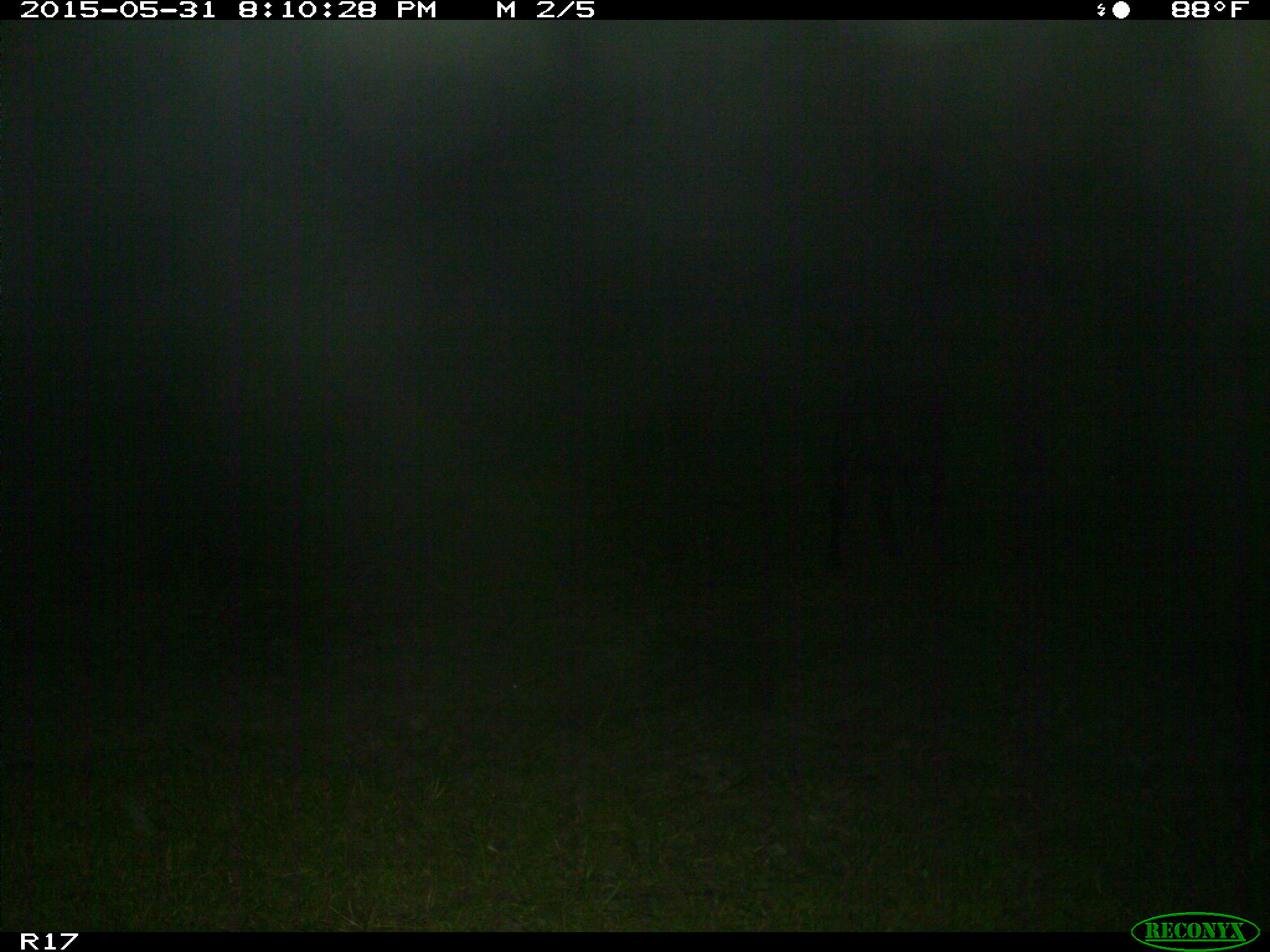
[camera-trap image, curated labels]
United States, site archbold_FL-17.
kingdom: Animalia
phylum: Chordata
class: Mammalia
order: Artiodactyla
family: Bovidae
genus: Bos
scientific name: Bos taurus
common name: domestic cow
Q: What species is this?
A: Bos taurus (domestic cow).